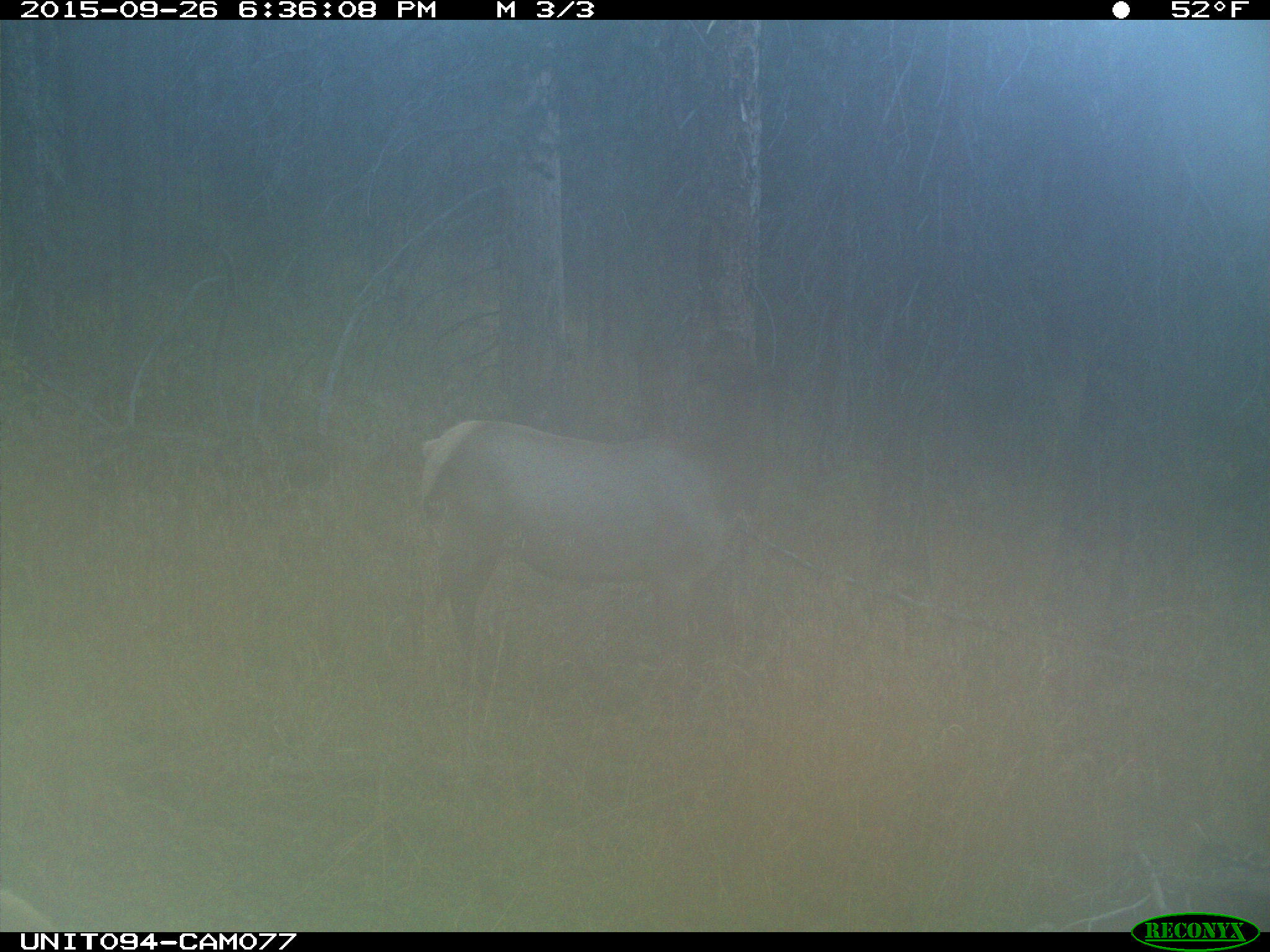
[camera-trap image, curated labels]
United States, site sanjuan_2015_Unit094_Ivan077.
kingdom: Animalia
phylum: Chordata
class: Mammalia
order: Artiodactyla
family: Cervidae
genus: Cervus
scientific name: Cervus elaphus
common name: red deer